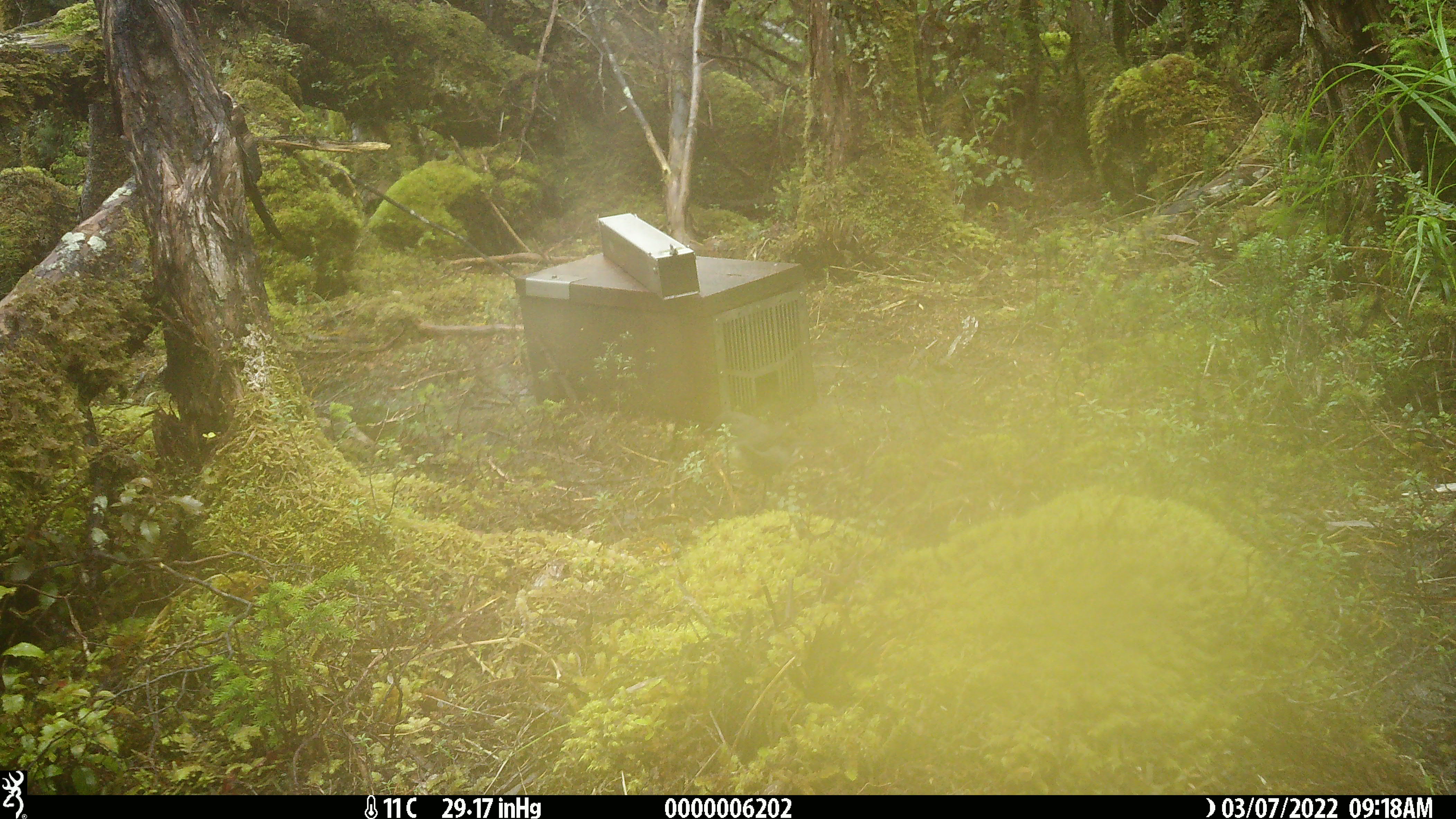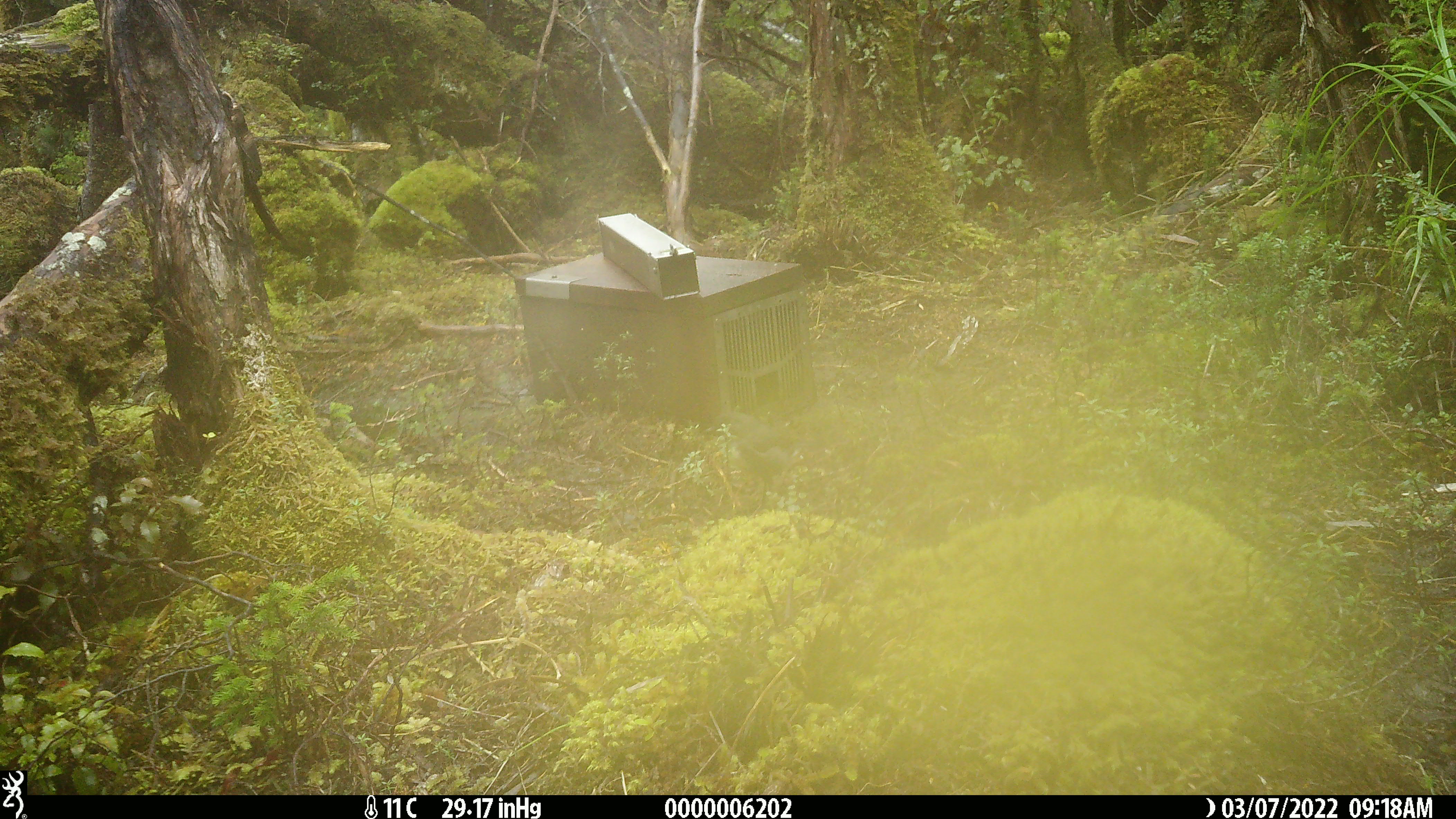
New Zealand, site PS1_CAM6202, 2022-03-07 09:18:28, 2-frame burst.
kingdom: Animalia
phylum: Chordata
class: Aves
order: Passeriformes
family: Petroicidae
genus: Petroica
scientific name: Petroica australis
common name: new zealand robin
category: robin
Robin (new zealand robin) (Petroica australis).